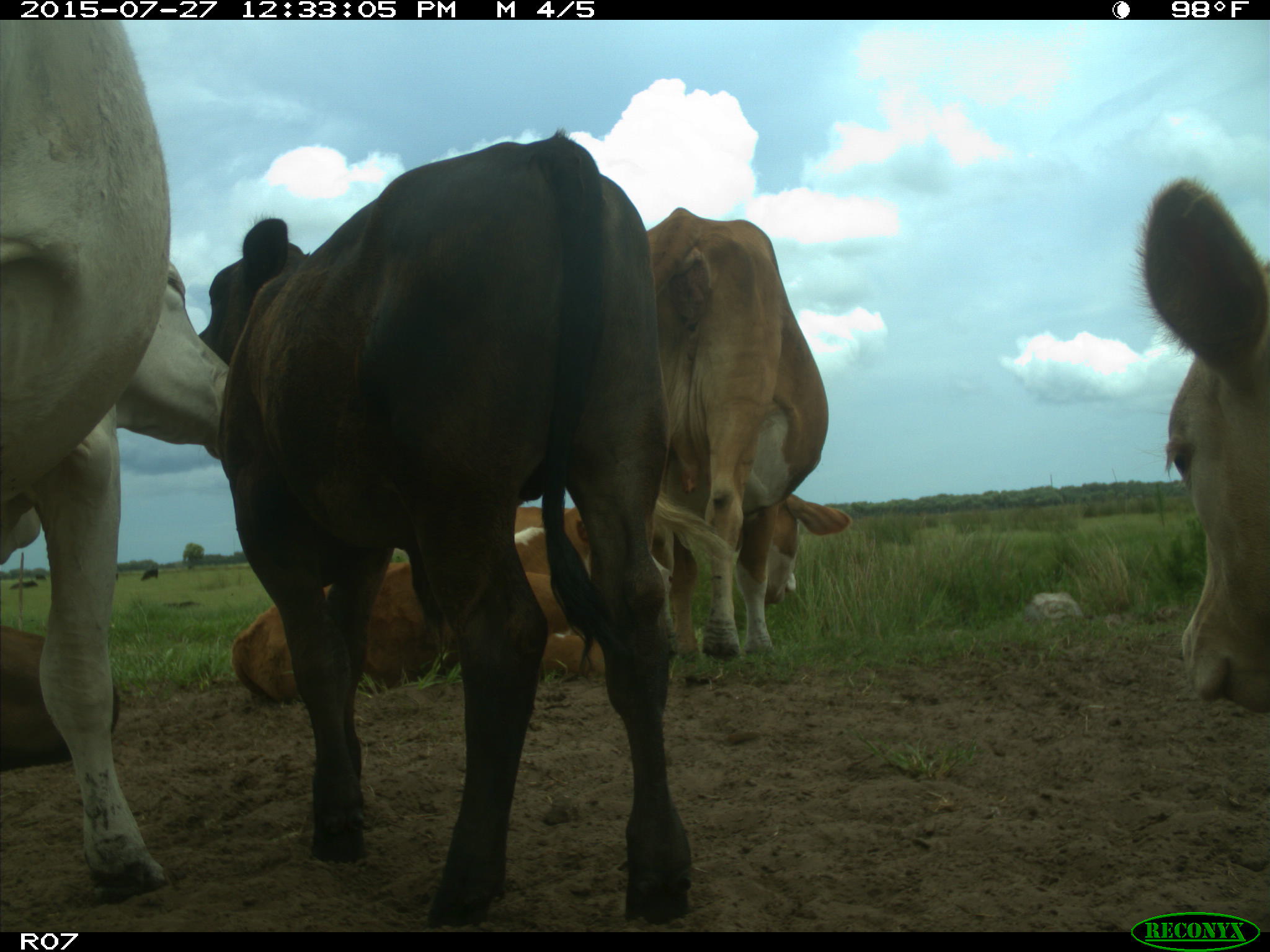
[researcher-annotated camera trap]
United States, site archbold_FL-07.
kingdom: Animalia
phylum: Chordata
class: Mammalia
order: Artiodactyla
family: Bovidae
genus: Bos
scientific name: Bos taurus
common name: domestic cow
Bos taurus (domestic cow).